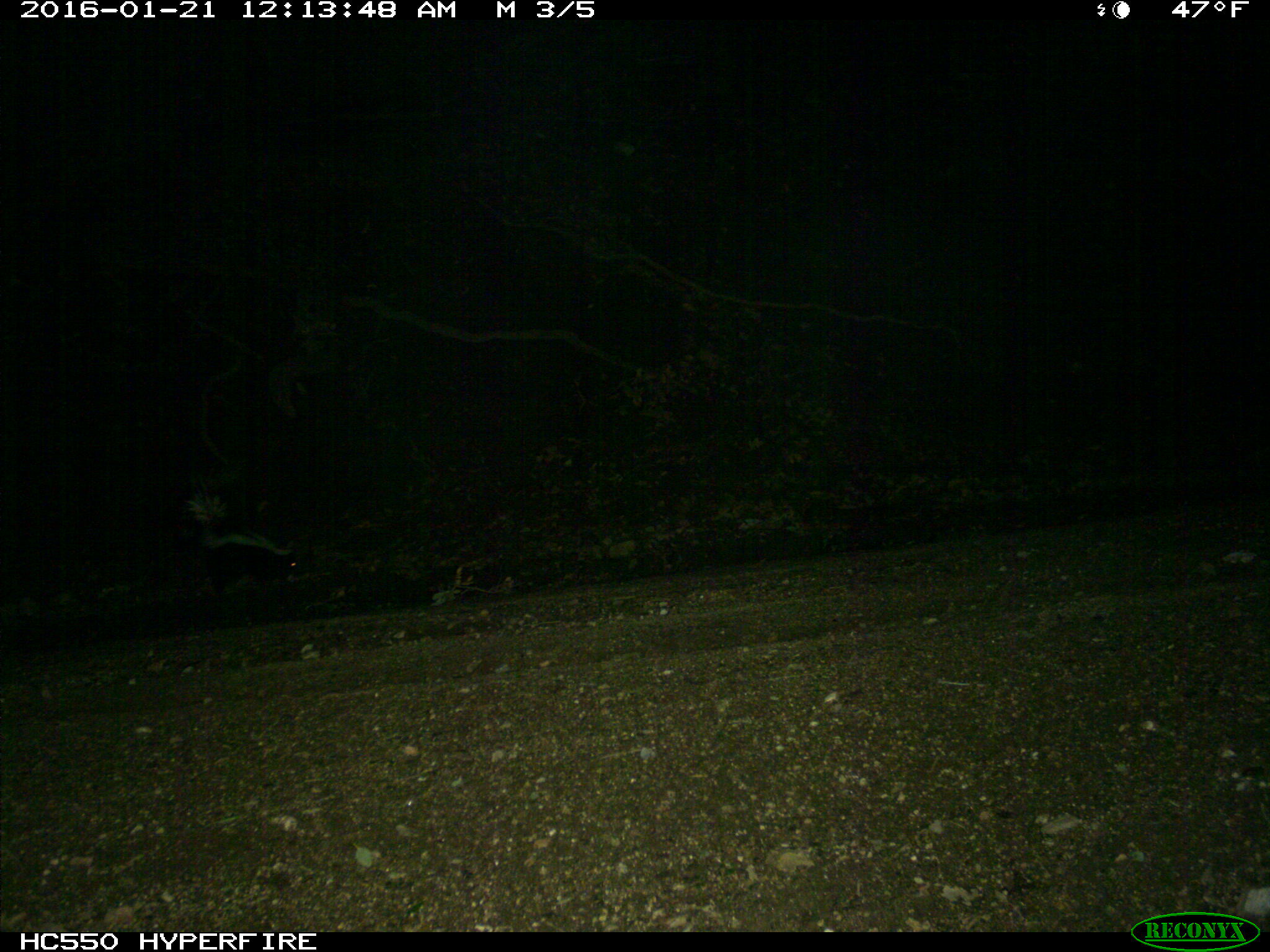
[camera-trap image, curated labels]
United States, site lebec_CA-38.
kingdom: Animalia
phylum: Chordata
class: Mammalia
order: Carnivora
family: Mephitidae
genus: Mephitis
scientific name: Mephitis mephitis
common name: striped skunk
Mephitis mephitis (striped skunk).